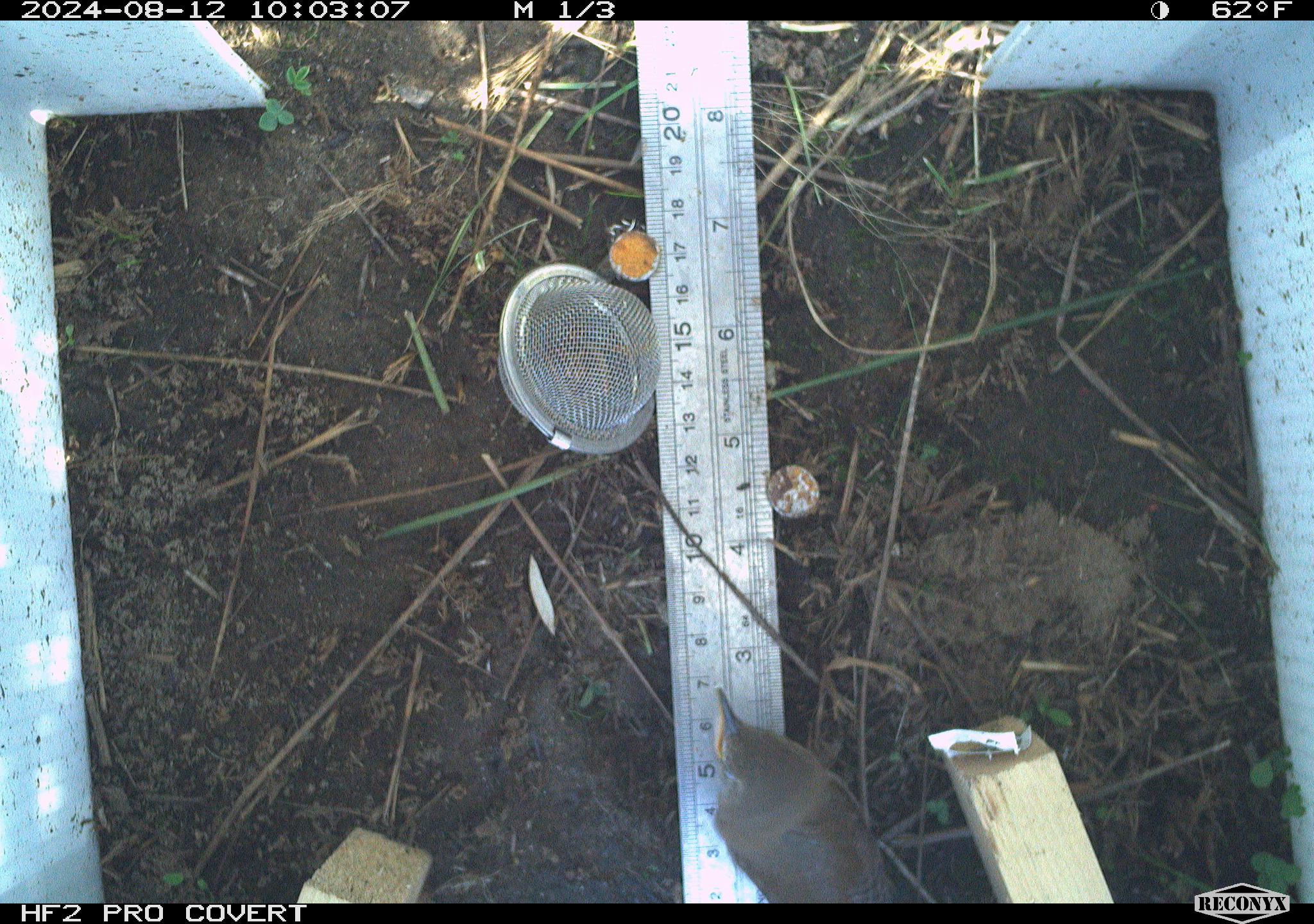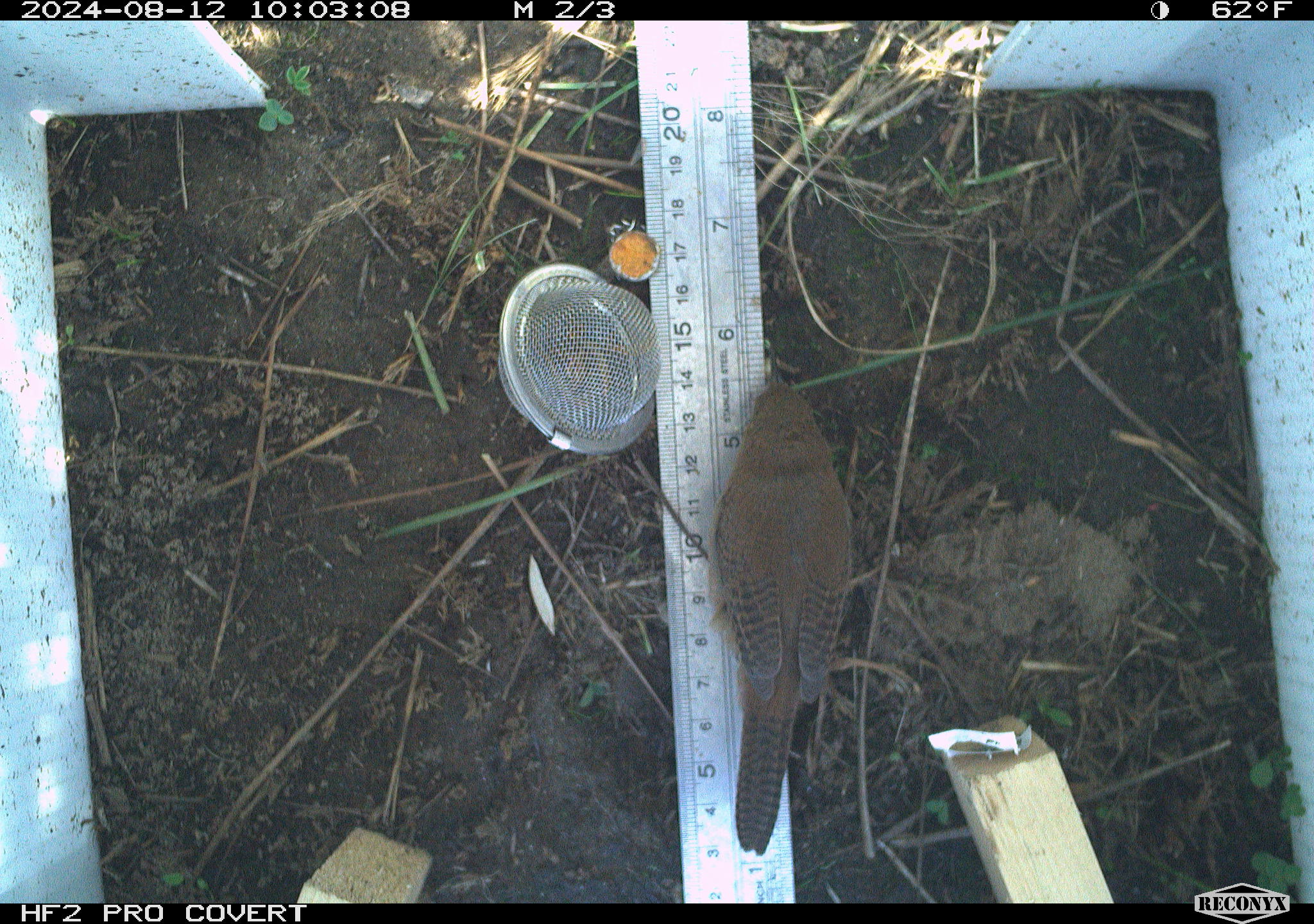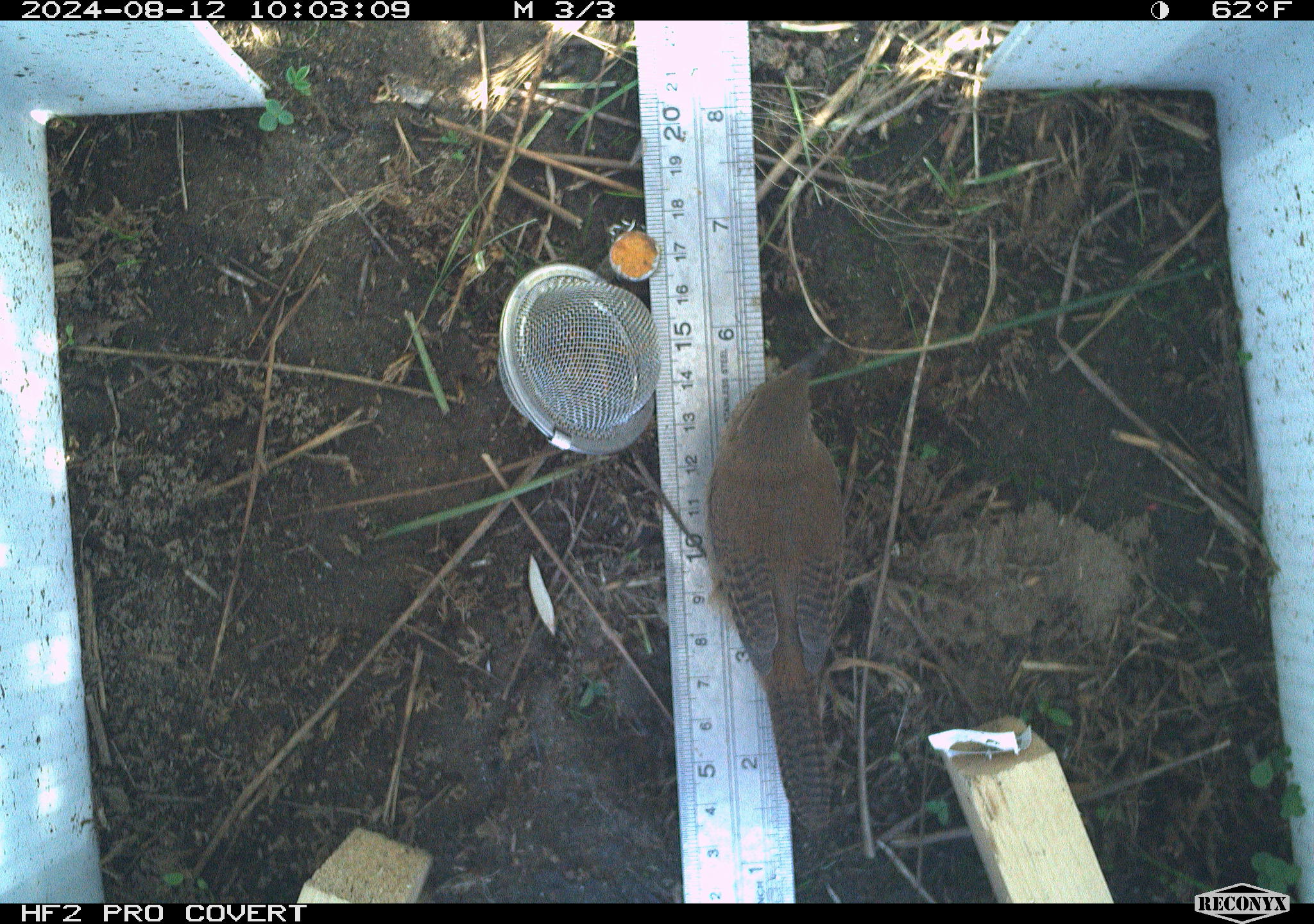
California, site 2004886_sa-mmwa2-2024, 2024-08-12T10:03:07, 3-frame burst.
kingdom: Animalia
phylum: Chordata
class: Aves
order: Passeriformes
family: Troglodytidae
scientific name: Troglodytidae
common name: wren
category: troglodytidae family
Troglodytidae family (wren) (Troglodytidae).